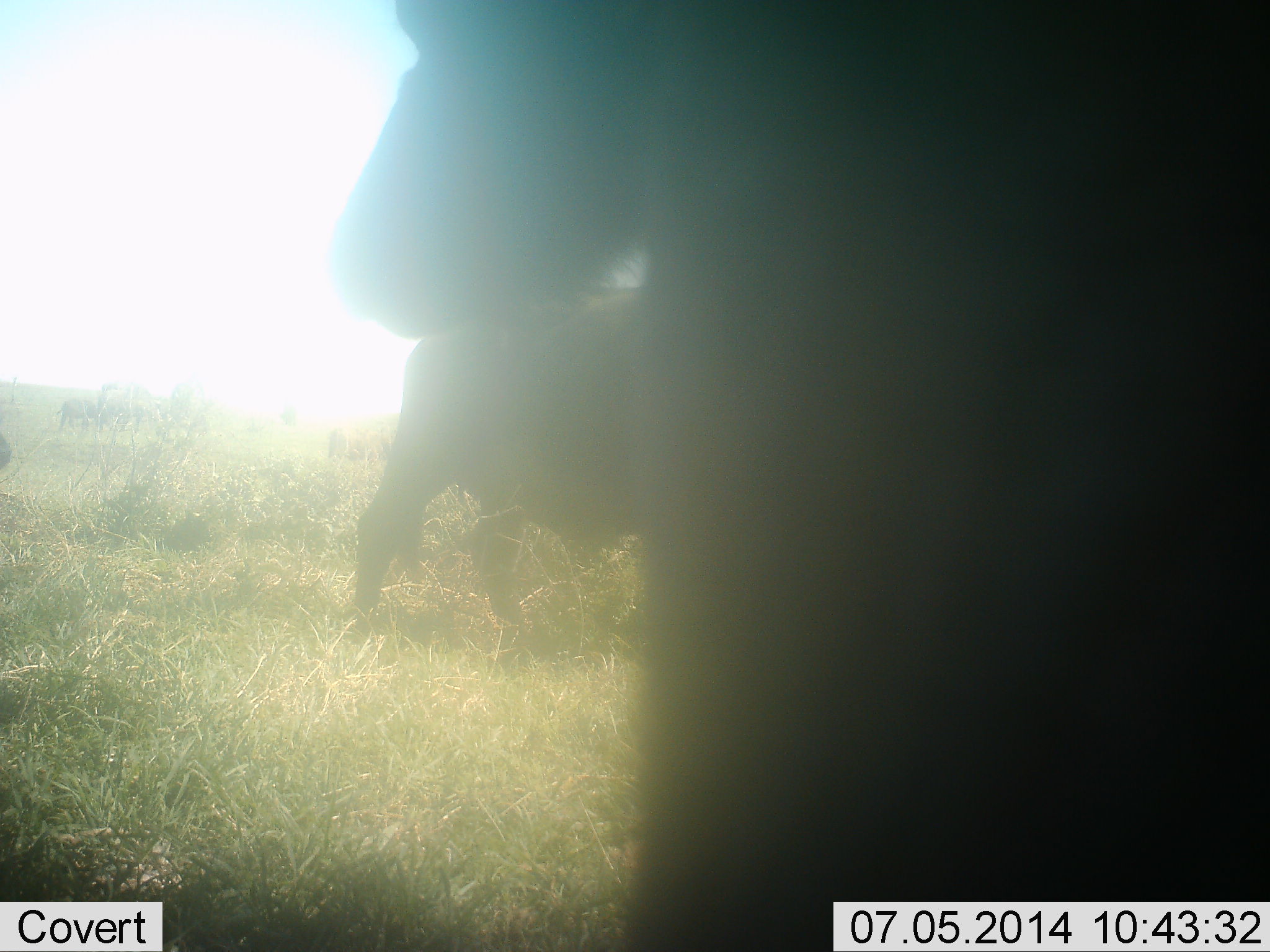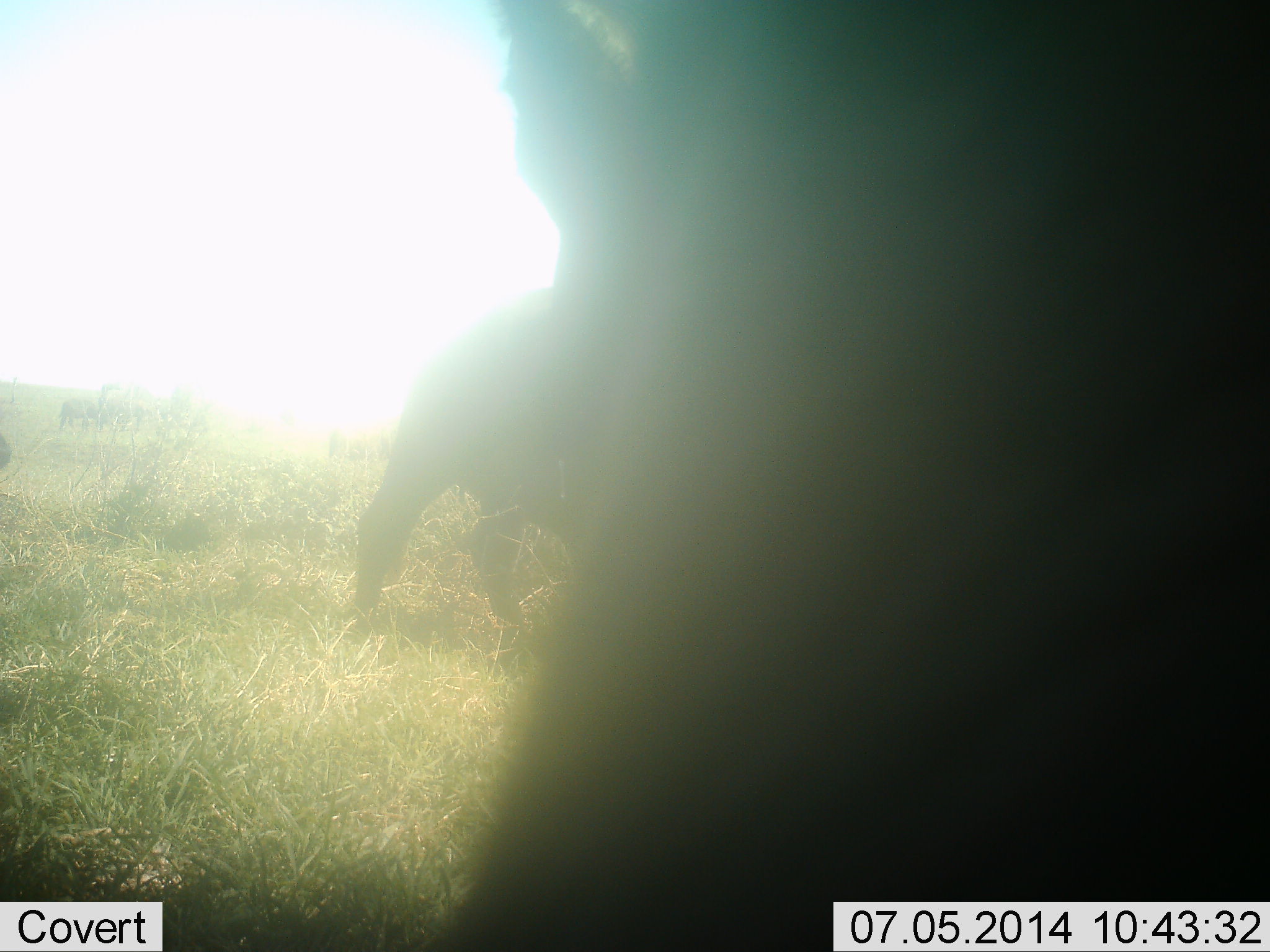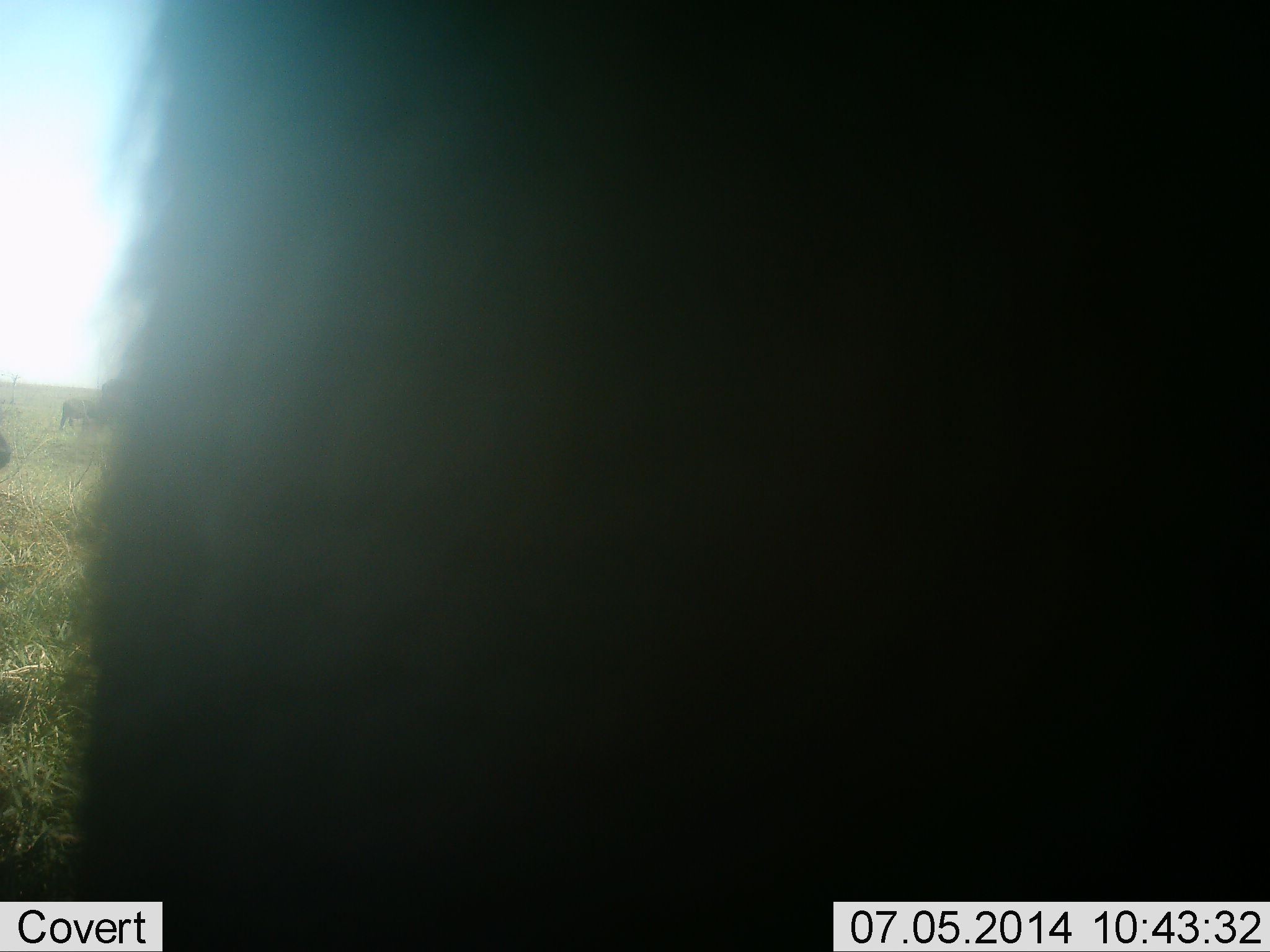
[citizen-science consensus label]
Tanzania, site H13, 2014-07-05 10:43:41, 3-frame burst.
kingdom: Animalia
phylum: Chordata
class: Mammalia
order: Artiodactyla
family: Bovidae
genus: Syncerus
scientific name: Syncerus caffer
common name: cape buffalo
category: buffalo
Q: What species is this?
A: Buffalo (cape buffalo) (Syncerus caffer).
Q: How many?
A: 2.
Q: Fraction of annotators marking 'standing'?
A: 90%.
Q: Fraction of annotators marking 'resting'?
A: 0%.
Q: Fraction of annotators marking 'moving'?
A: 20%.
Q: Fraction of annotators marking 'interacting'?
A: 10%.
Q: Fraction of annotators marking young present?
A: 10%.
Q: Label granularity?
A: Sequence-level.